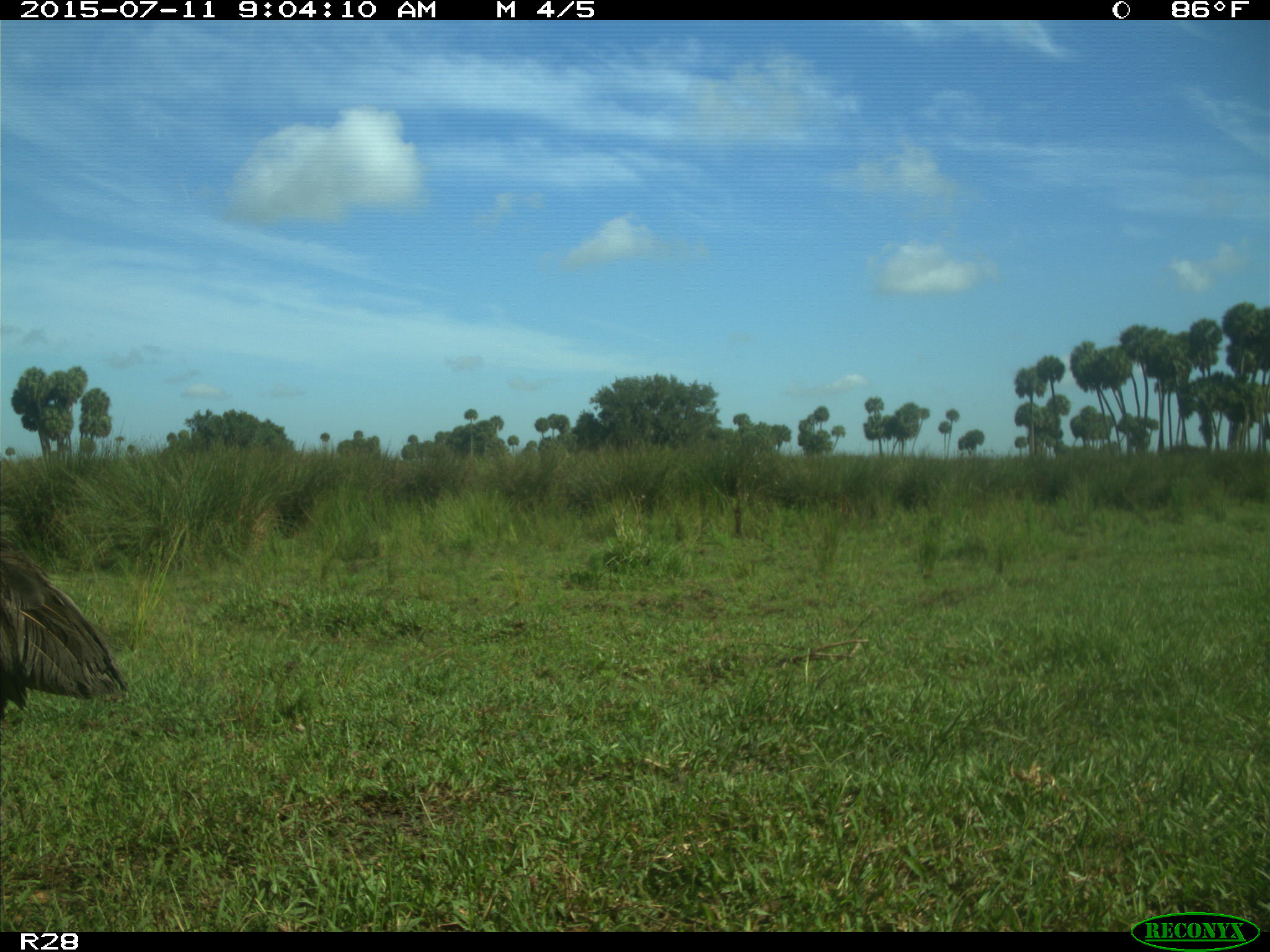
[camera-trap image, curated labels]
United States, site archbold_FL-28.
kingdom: Animalia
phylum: Chordata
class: Aves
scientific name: Aves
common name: birds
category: unidentified bird